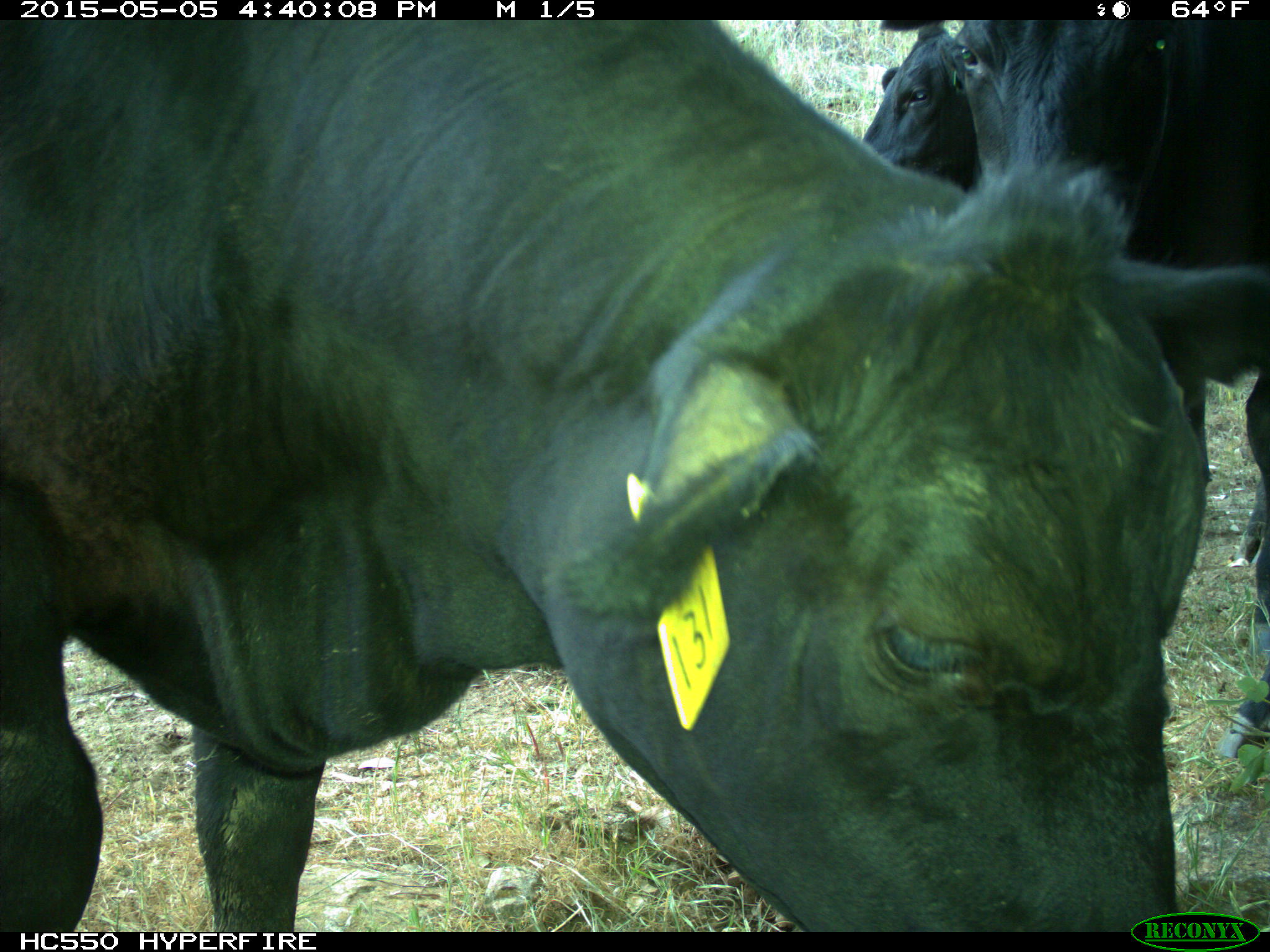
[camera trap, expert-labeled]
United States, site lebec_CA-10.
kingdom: Animalia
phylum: Chordata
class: Mammalia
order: Artiodactyla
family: Bovidae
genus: Bos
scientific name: Bos taurus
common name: domestic cow